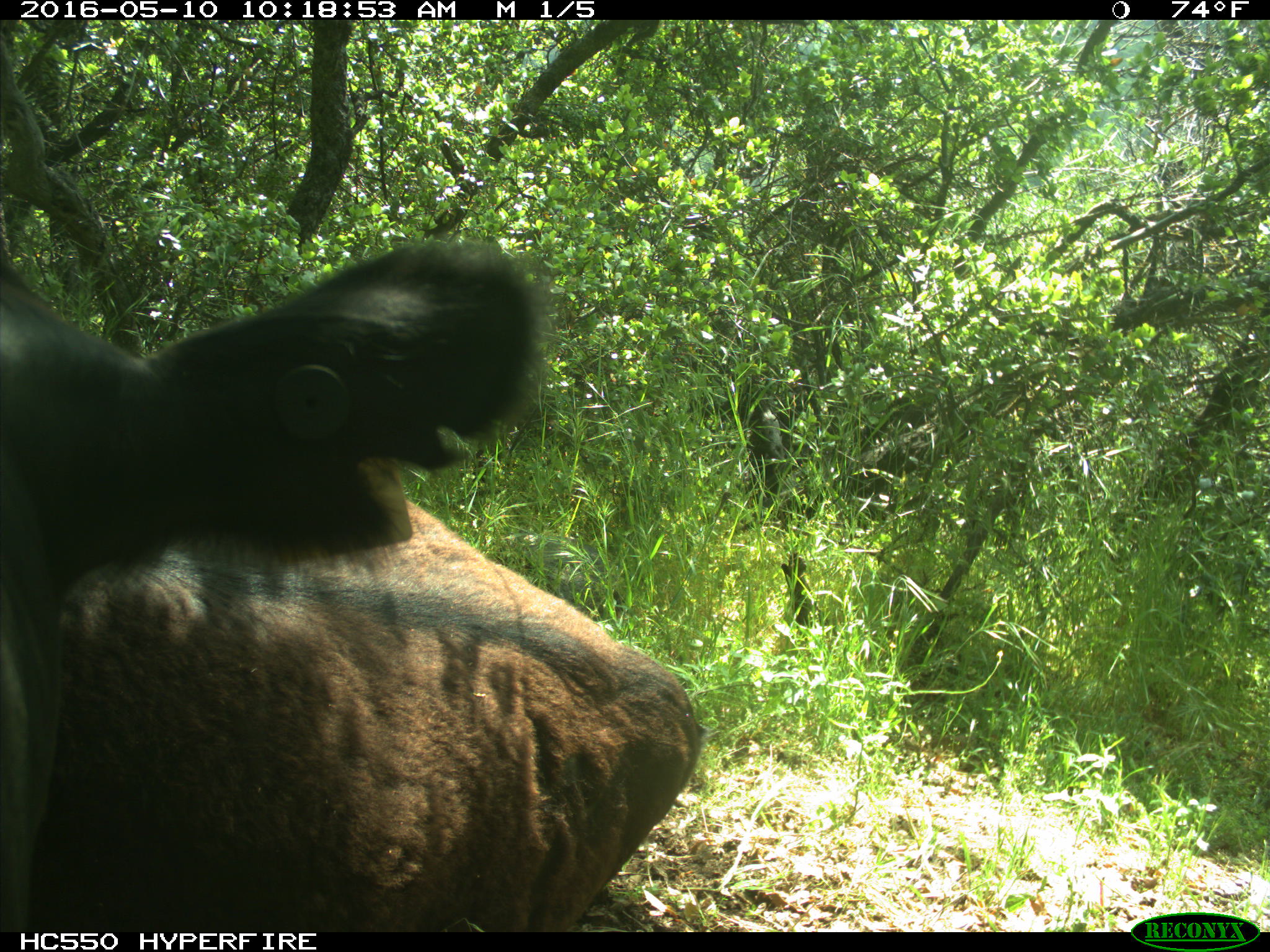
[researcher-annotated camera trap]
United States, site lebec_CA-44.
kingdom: Animalia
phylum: Chordata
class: Mammalia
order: Artiodactyla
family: Bovidae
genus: Bos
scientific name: Bos taurus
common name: domestic cow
Bos taurus (domestic cow).